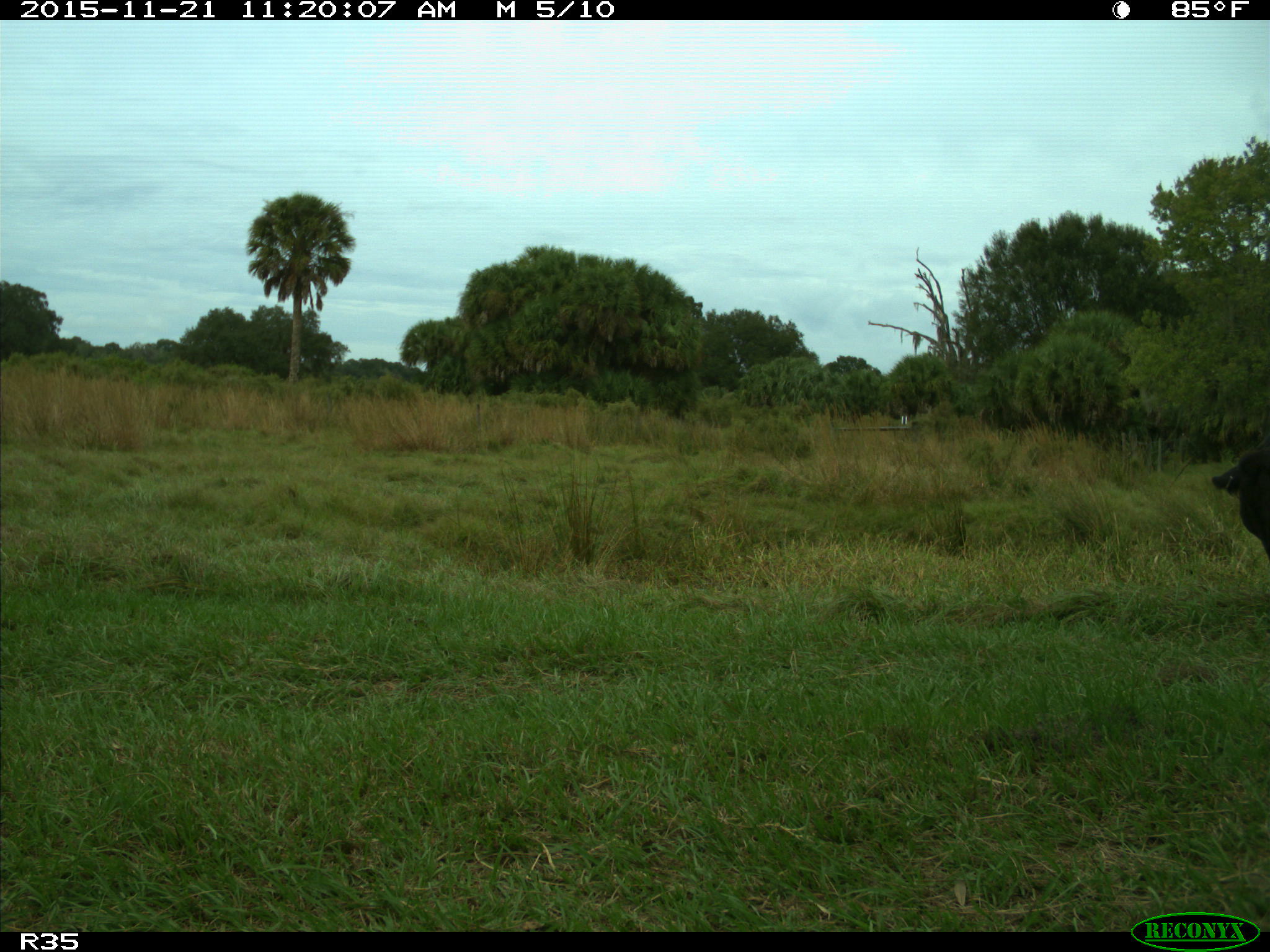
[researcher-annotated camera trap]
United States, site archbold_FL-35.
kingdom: Animalia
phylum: Chordata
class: Mammalia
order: Artiodactyla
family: Bovidae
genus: Bos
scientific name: Bos taurus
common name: domestic cow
Bos taurus (domestic cow).